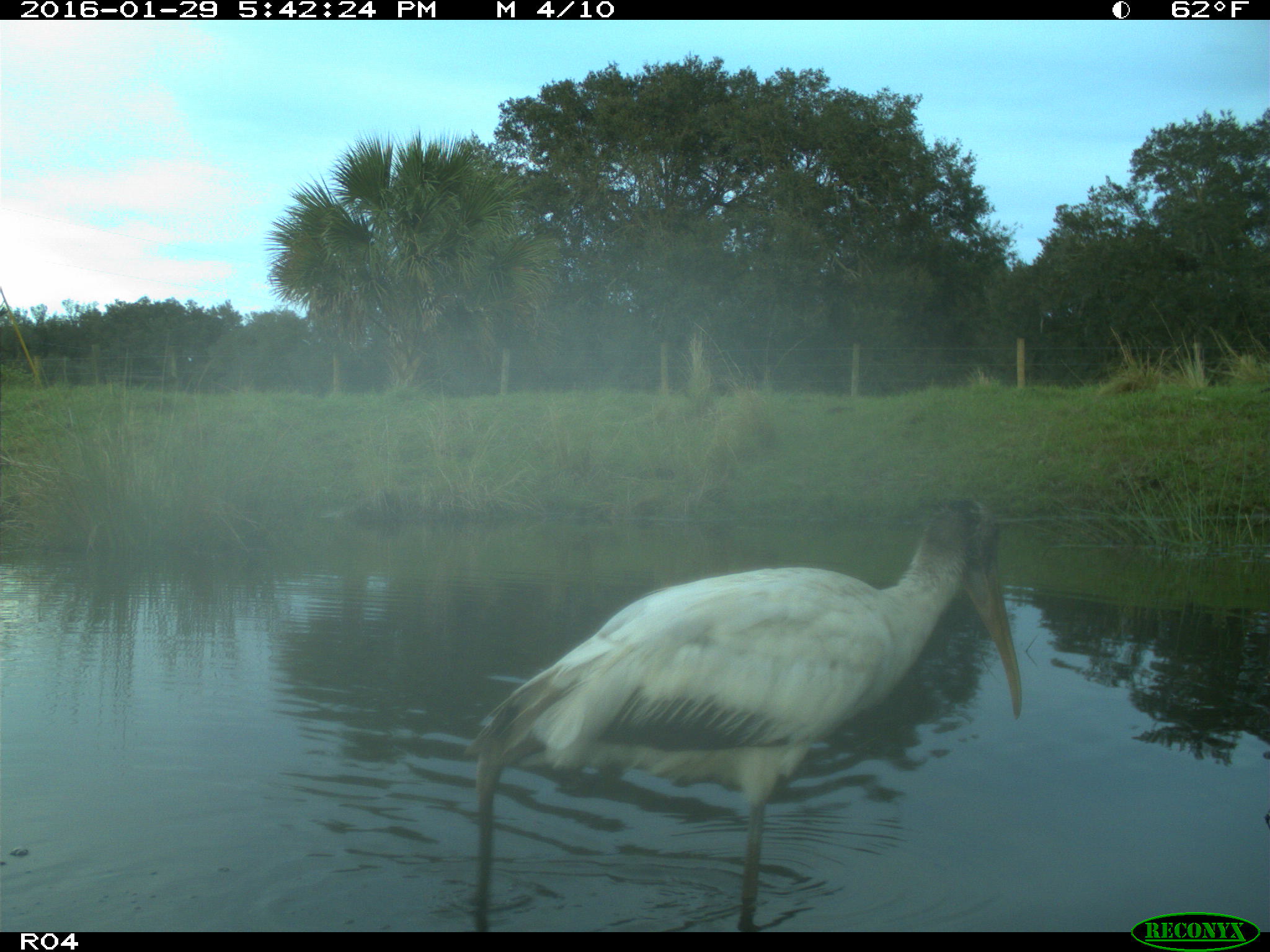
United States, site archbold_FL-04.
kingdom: Animalia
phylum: Chordata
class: Aves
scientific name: Aves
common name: birds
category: unidentified bird